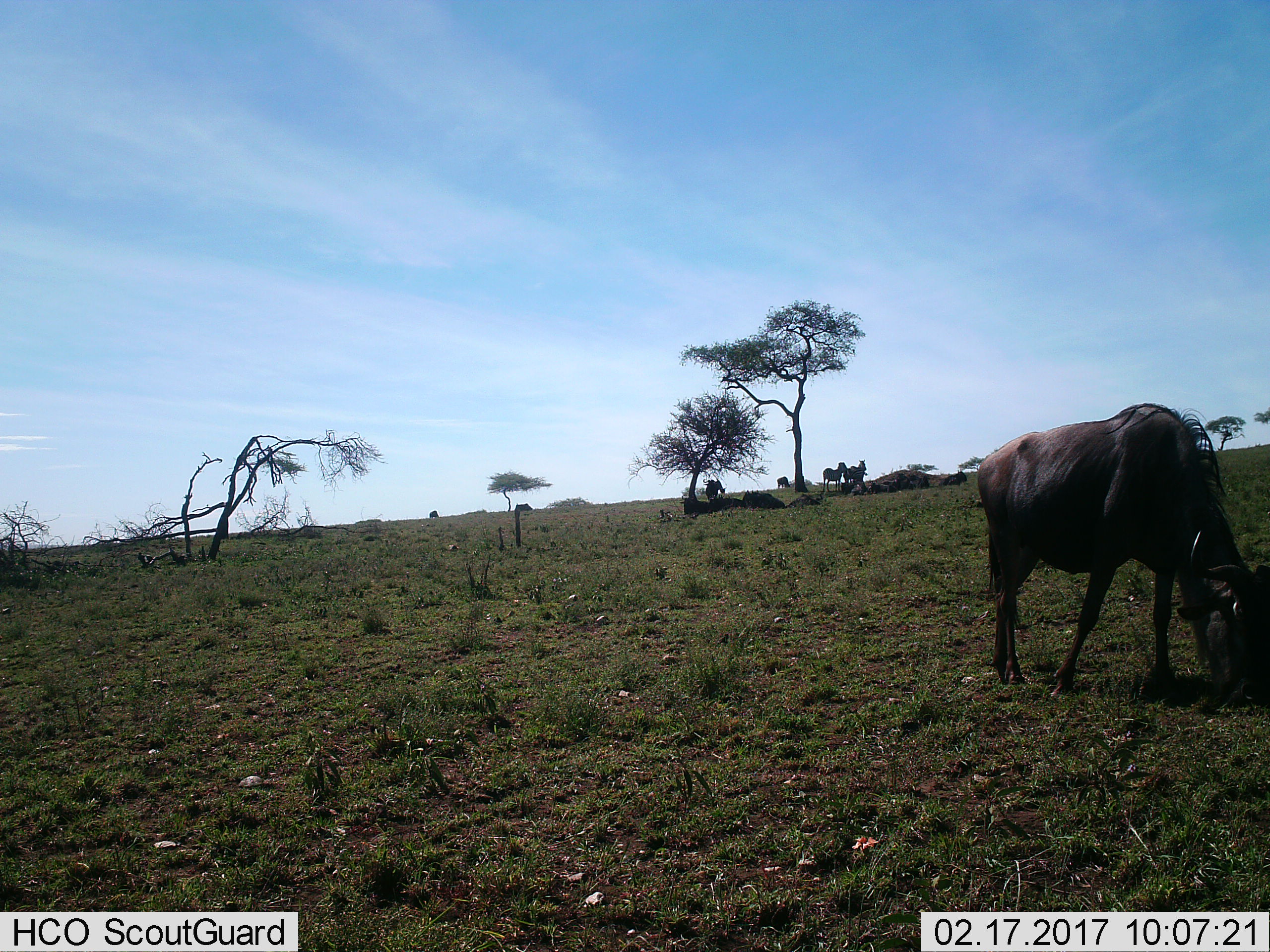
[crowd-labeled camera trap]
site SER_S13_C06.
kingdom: Animalia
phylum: Chordata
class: Mammalia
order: Artiodactyla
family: Bovidae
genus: Connochaetes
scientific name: Connochaetes taurinus taurinus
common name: blue wildebeest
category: wildebeestblue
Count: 7.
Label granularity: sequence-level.